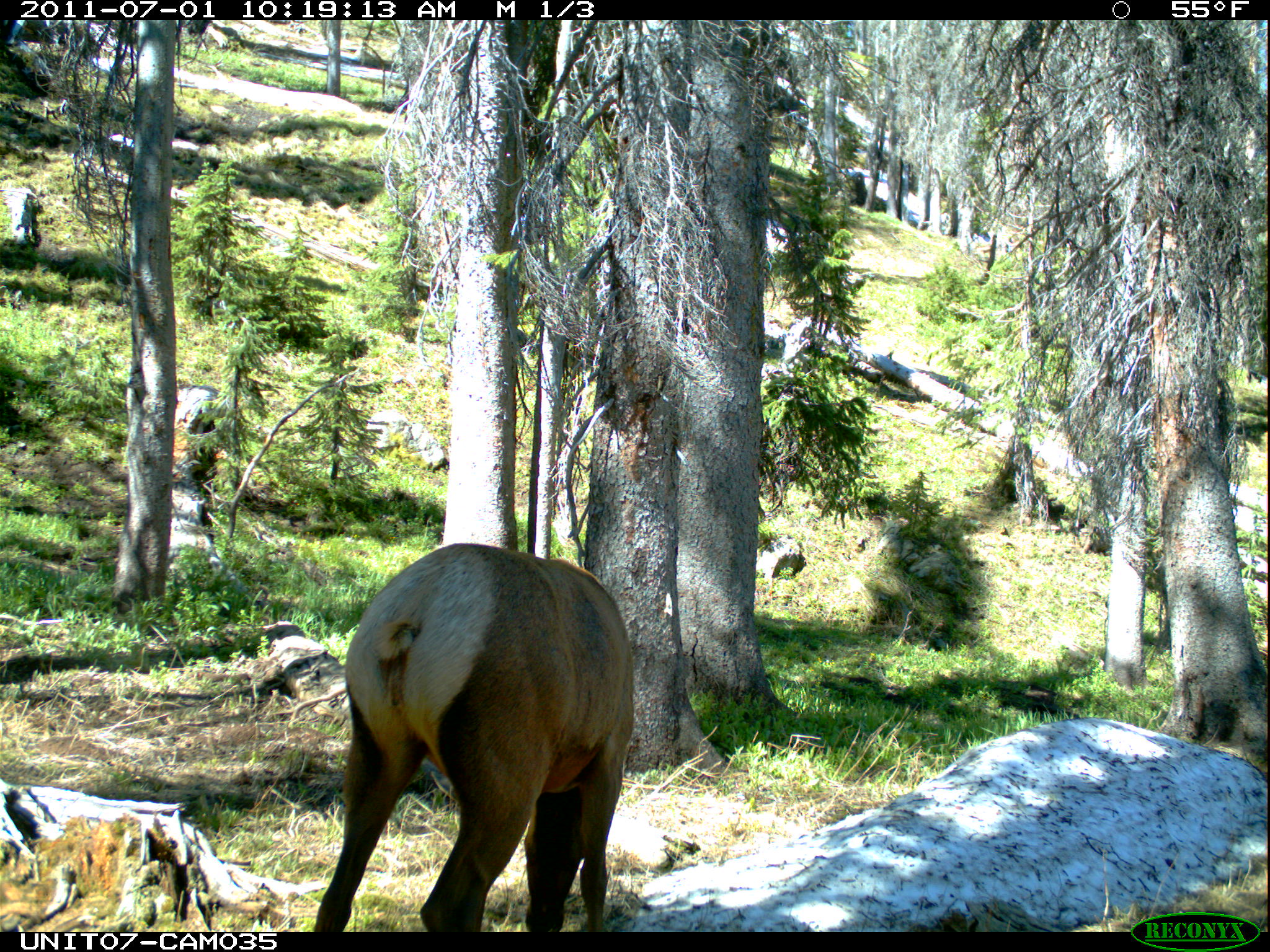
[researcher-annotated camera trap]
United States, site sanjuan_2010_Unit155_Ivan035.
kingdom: Animalia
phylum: Chordata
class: Mammalia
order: Artiodactyla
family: Cervidae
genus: Cervus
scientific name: Cervus elaphus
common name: red deer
Cervus elaphus (red deer).